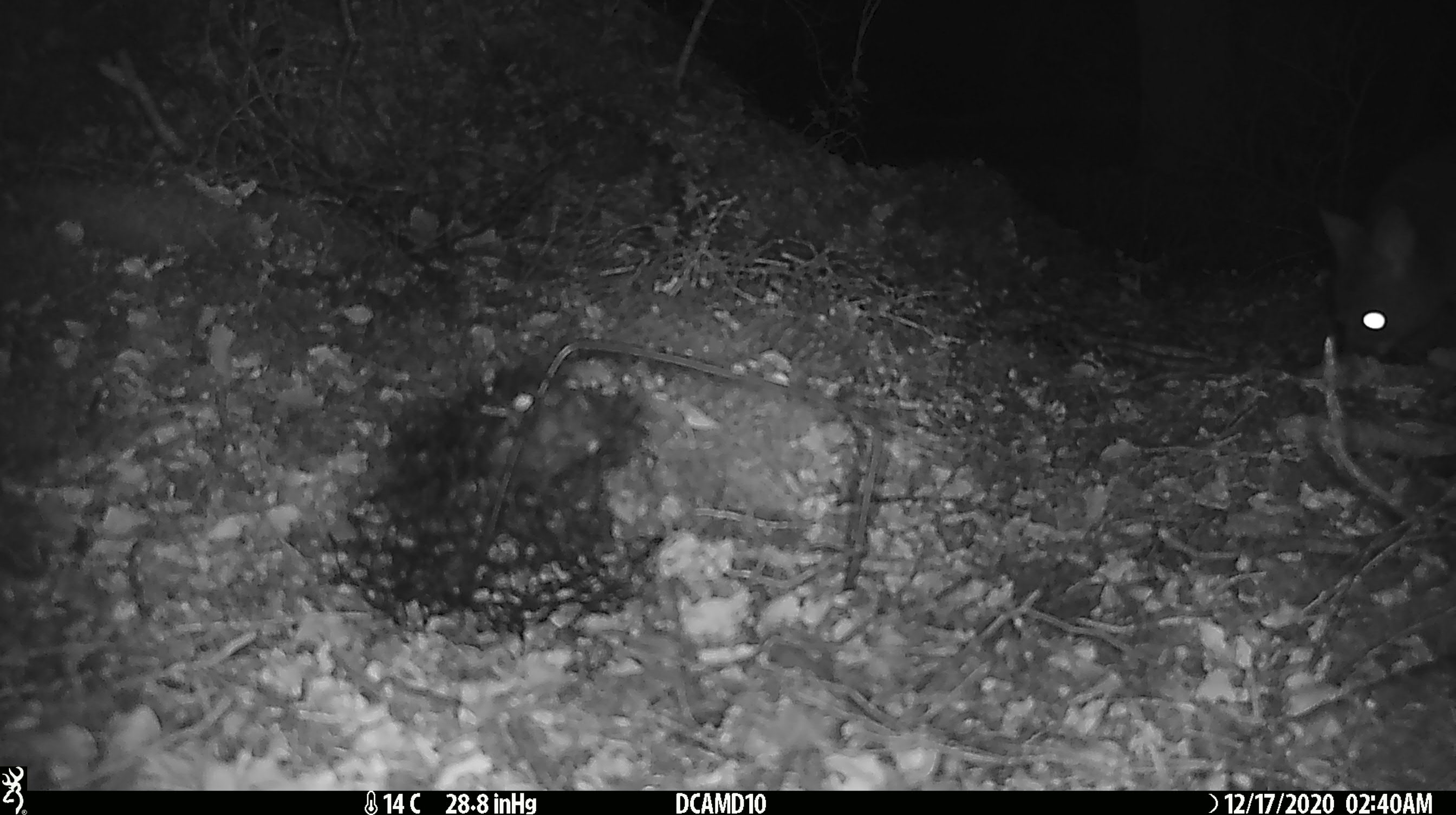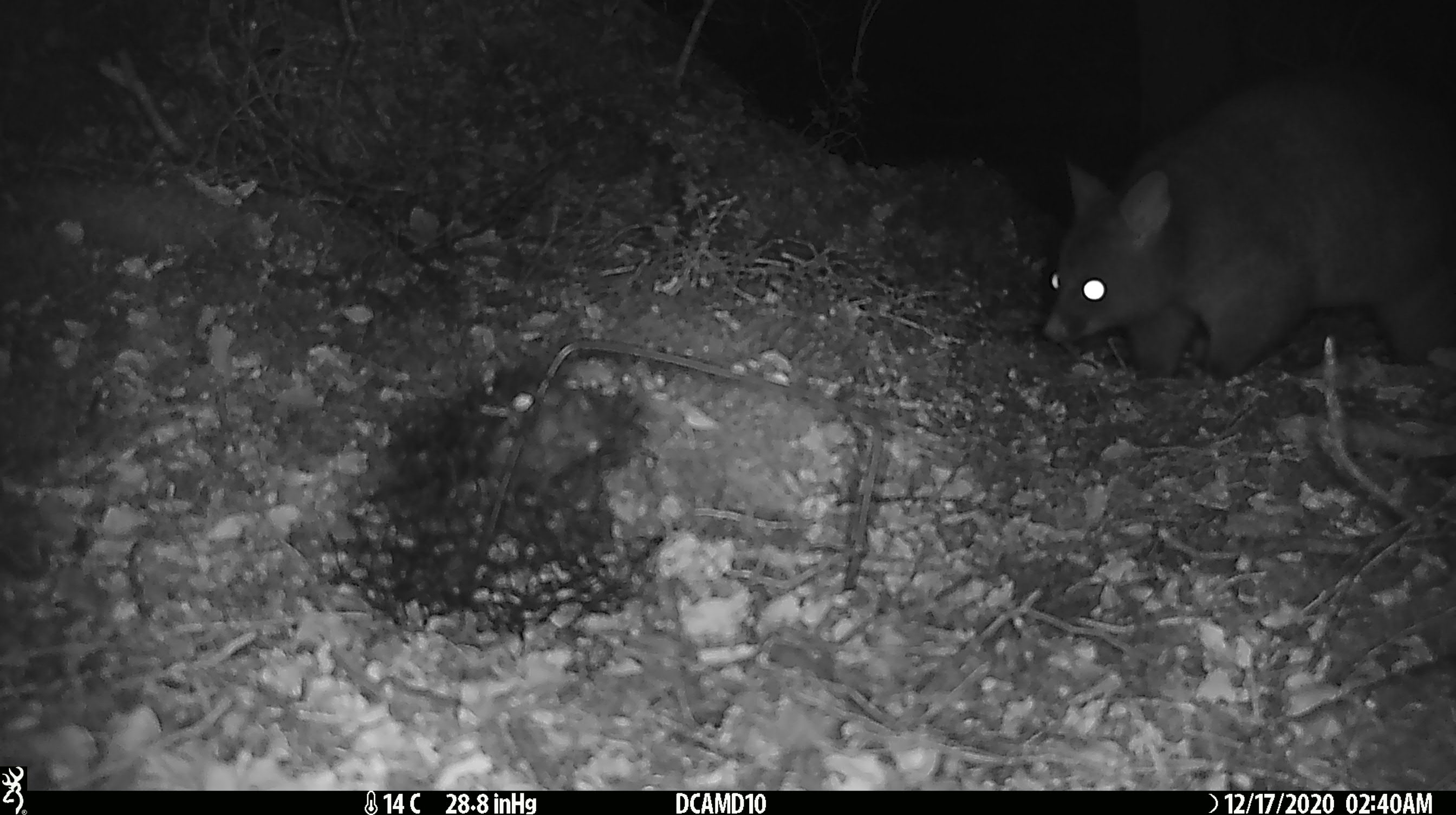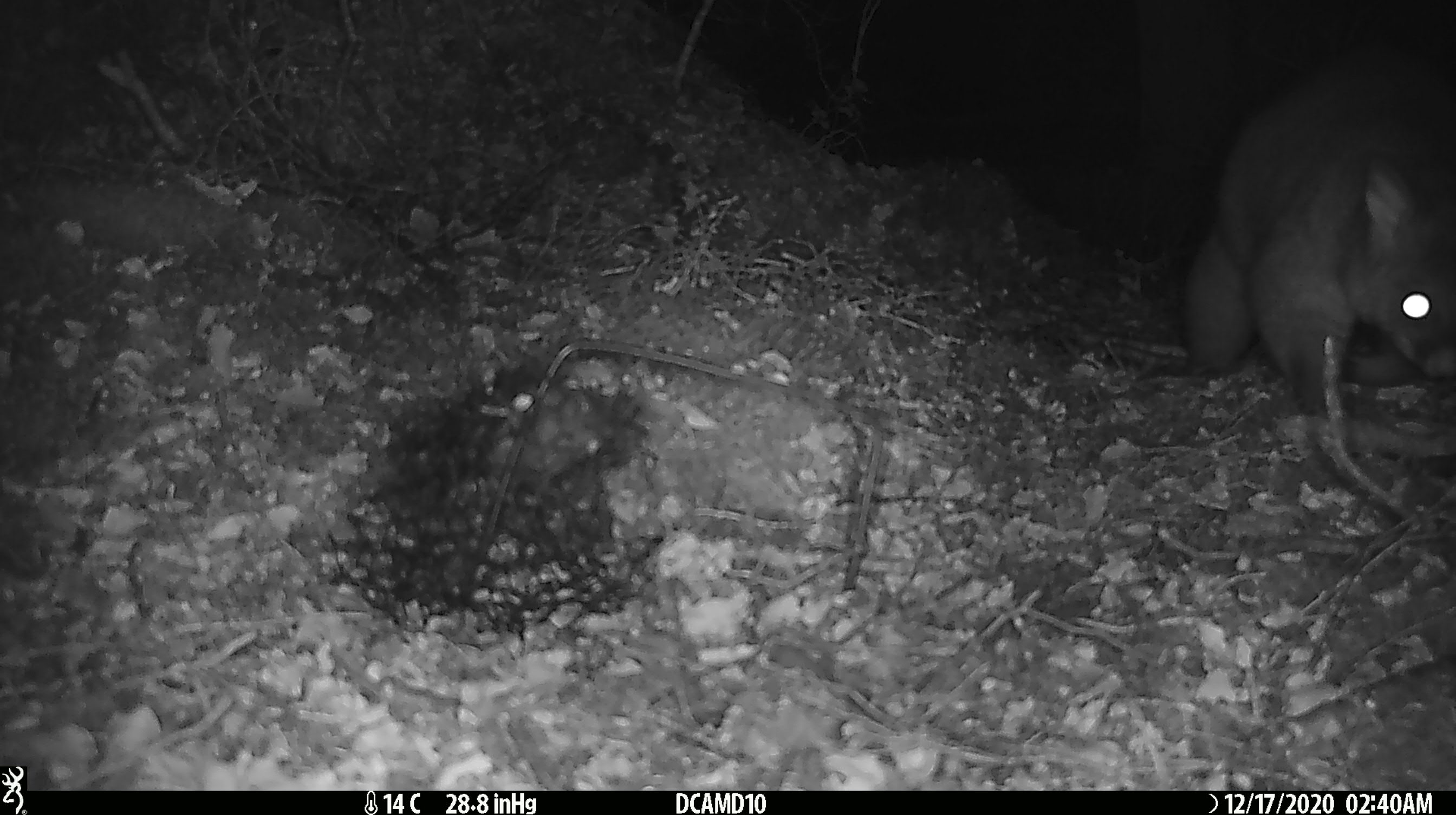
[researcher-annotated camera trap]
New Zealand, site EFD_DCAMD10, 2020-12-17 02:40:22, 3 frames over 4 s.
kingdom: Animalia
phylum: Chordata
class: Mammalia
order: Diprotodontia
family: Phalangeridae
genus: Trichosurus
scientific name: Trichosurus vulpecula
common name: common brushtail possum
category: possum